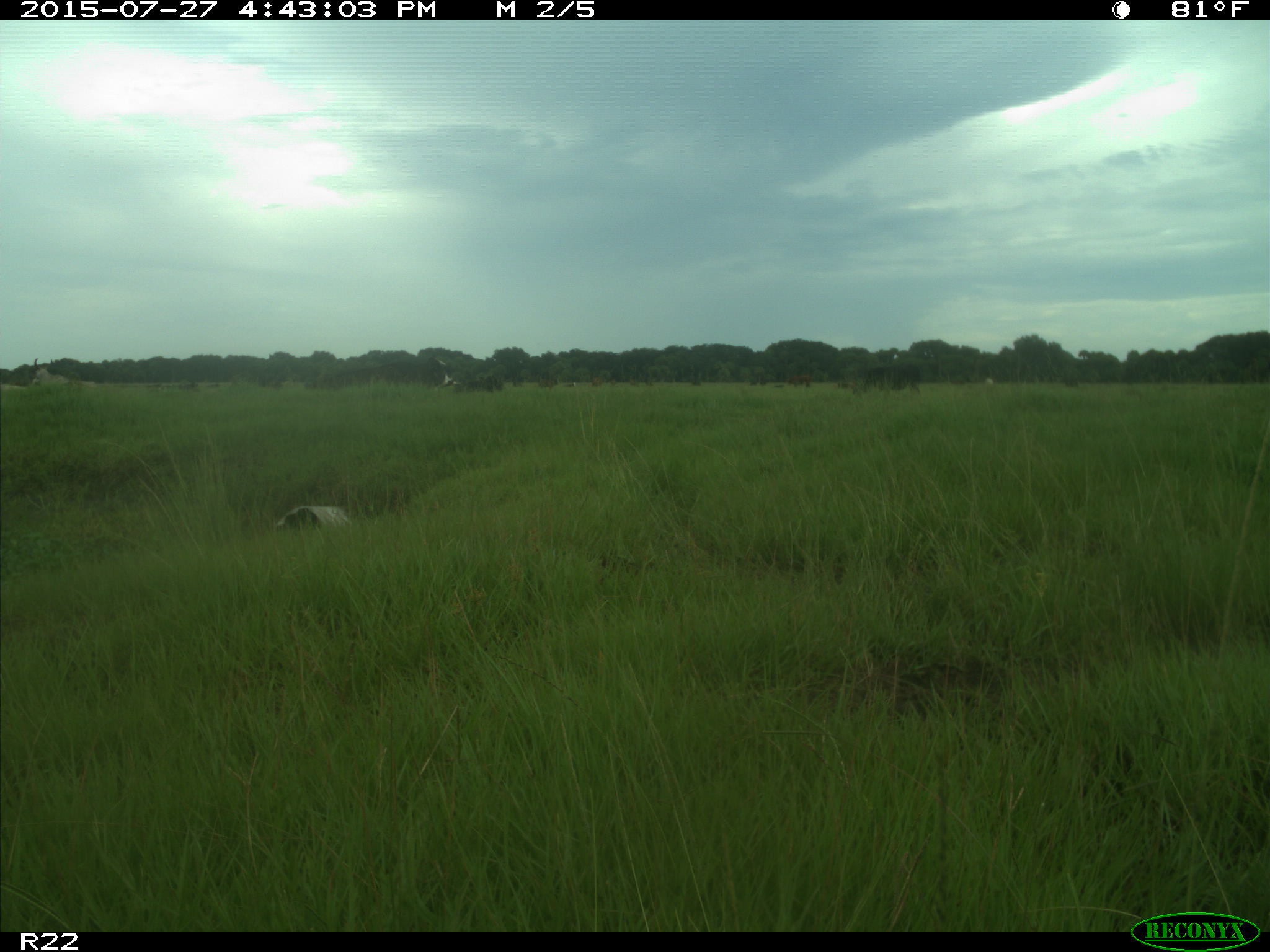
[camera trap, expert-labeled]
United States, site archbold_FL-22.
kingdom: Animalia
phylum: Chordata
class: Mammalia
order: Artiodactyla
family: Bovidae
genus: Bos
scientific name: Bos taurus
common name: domestic cow